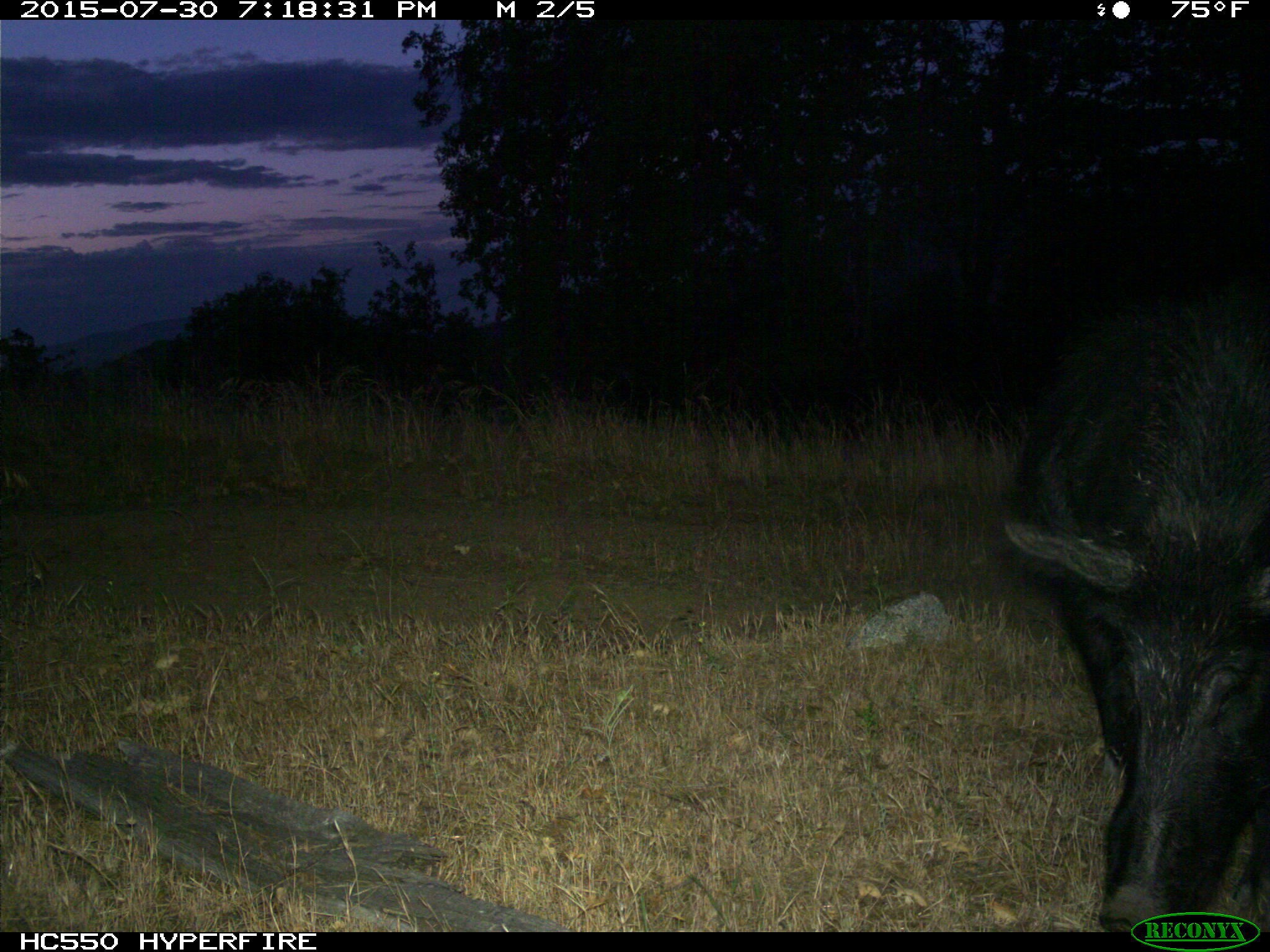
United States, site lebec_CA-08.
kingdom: Animalia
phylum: Chordata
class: Mammalia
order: Artiodactyla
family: Suidae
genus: Sus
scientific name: Sus scrofa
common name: wild boar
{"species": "Sus scrofa (wild boar)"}